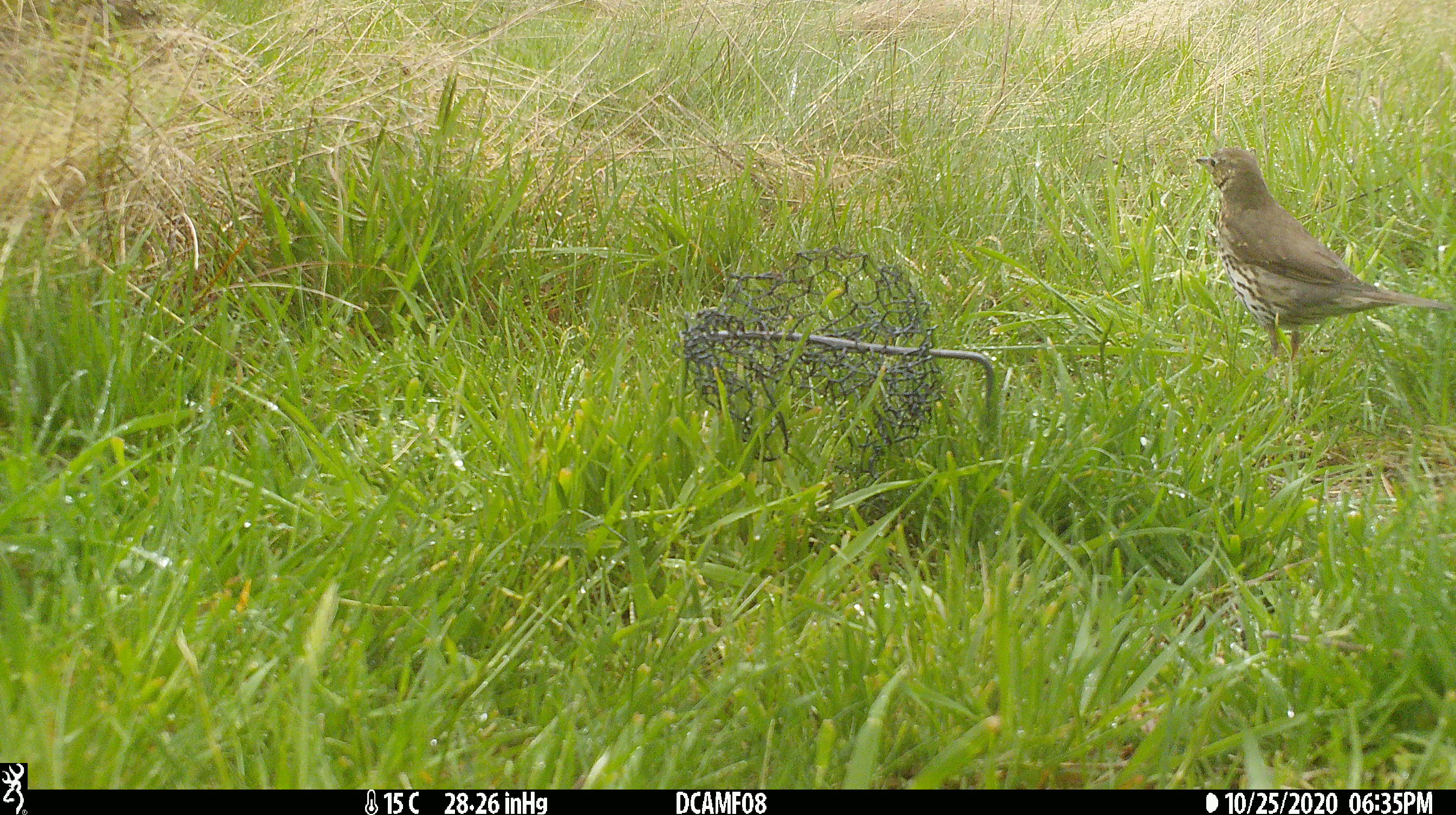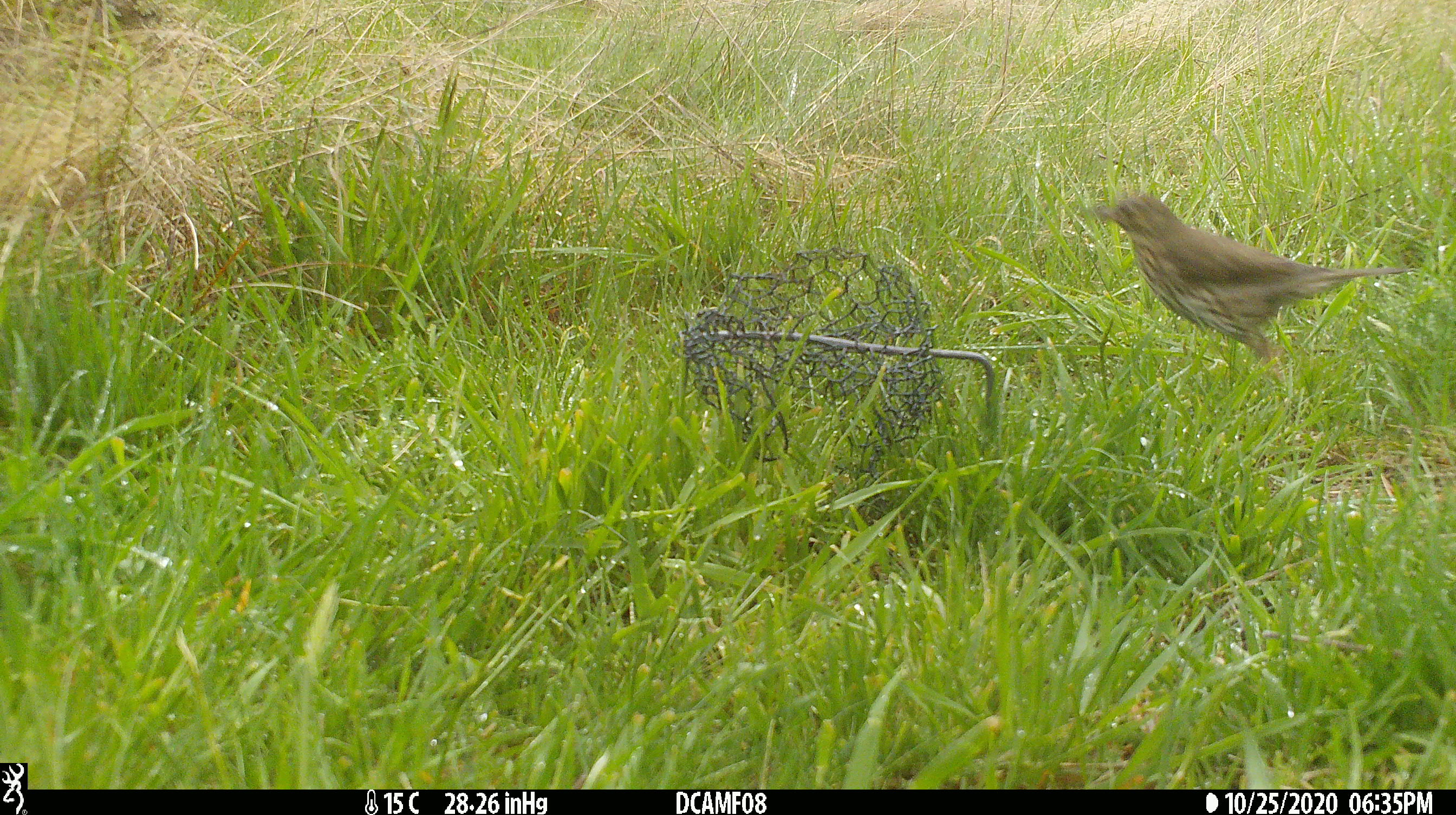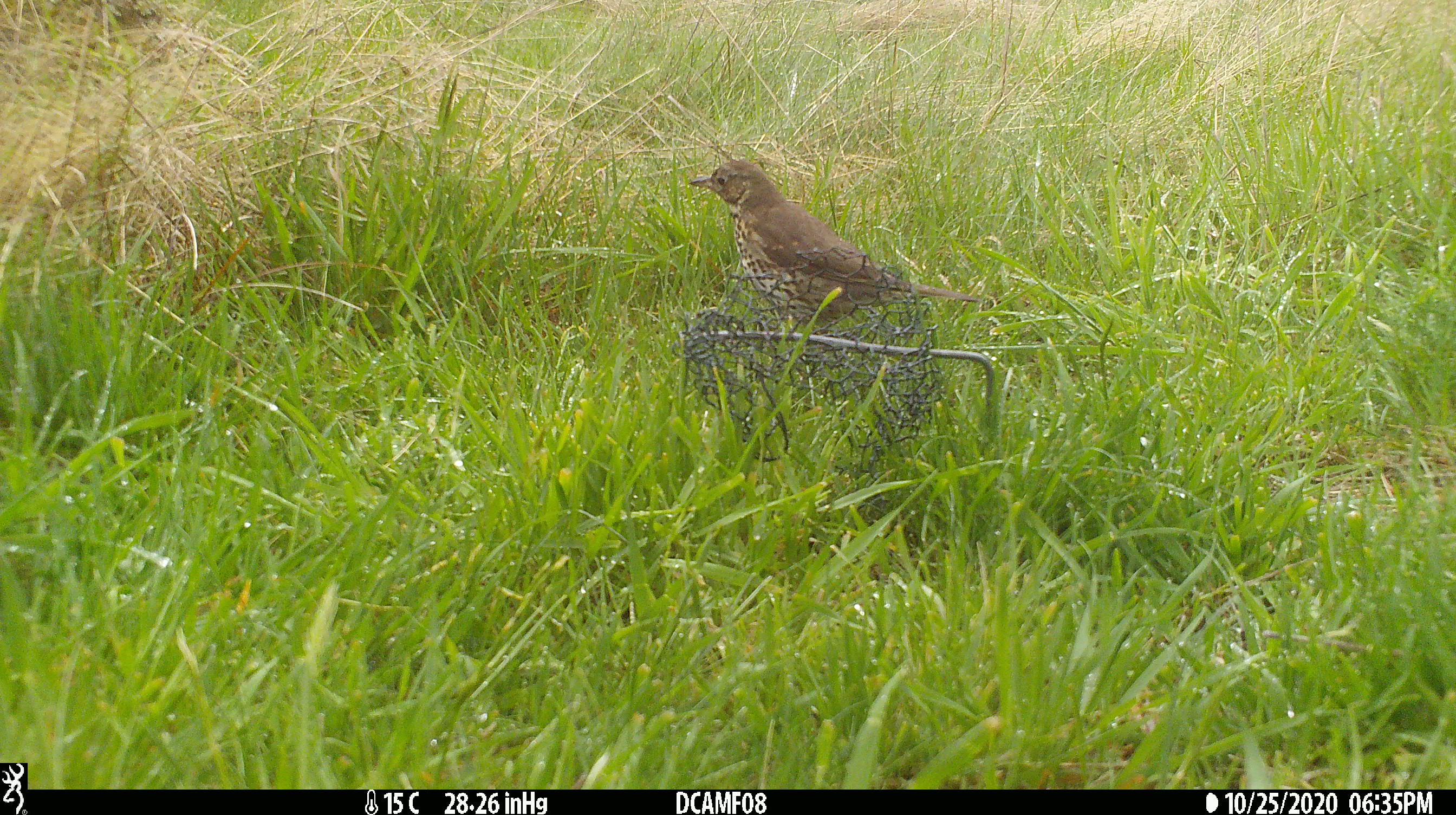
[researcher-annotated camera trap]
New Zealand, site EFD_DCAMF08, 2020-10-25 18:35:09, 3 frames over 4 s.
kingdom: Animalia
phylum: Chordata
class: Aves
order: Passeriformes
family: Turdidae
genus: Turdus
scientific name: Turdus philomelos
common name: song thrush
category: thrush